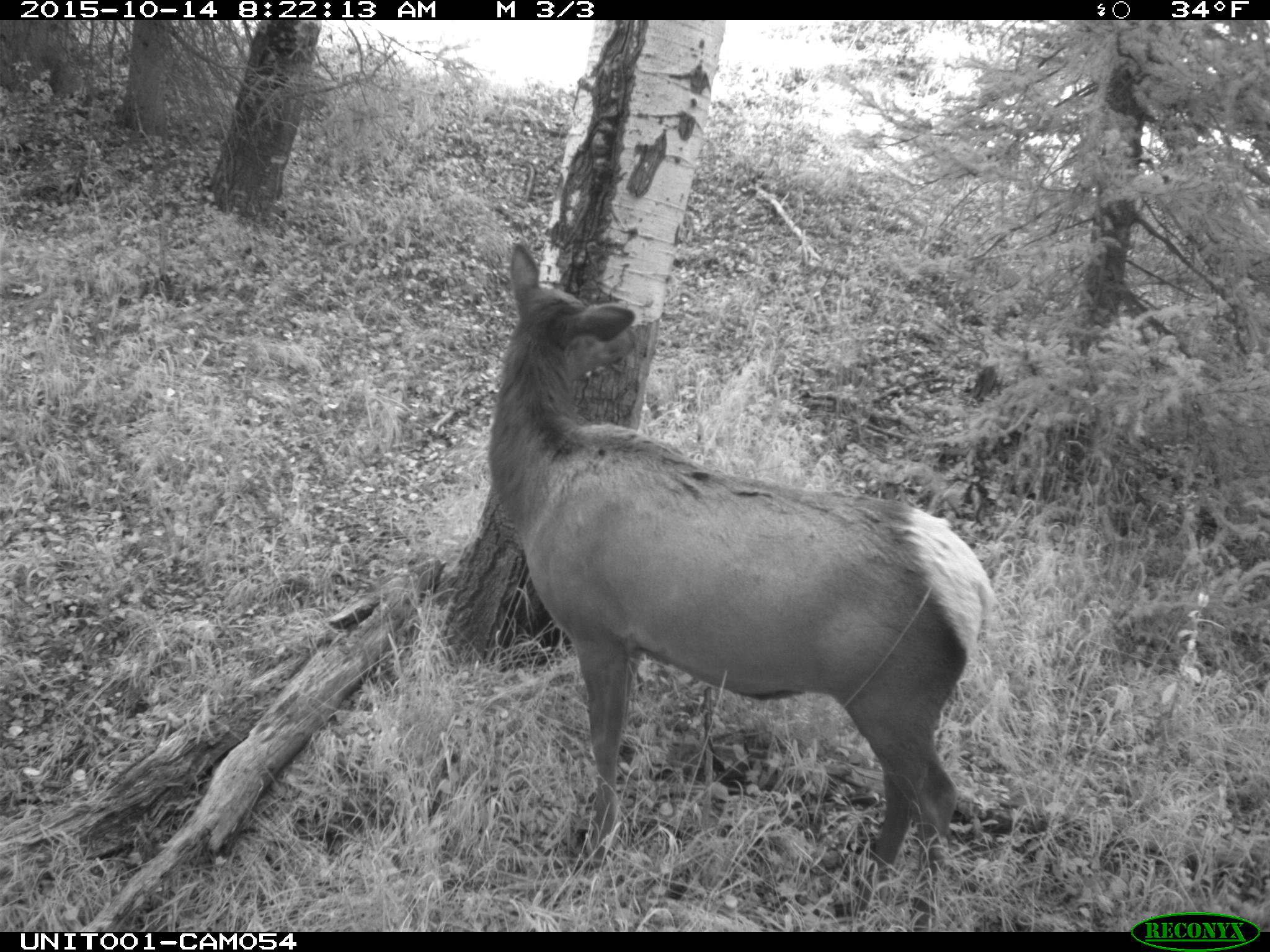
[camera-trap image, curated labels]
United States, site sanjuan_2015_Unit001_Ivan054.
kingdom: Animalia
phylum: Chordata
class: Mammalia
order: Artiodactyla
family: Cervidae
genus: Cervus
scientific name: Cervus elaphus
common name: red deer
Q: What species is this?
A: Cervus elaphus (red deer).